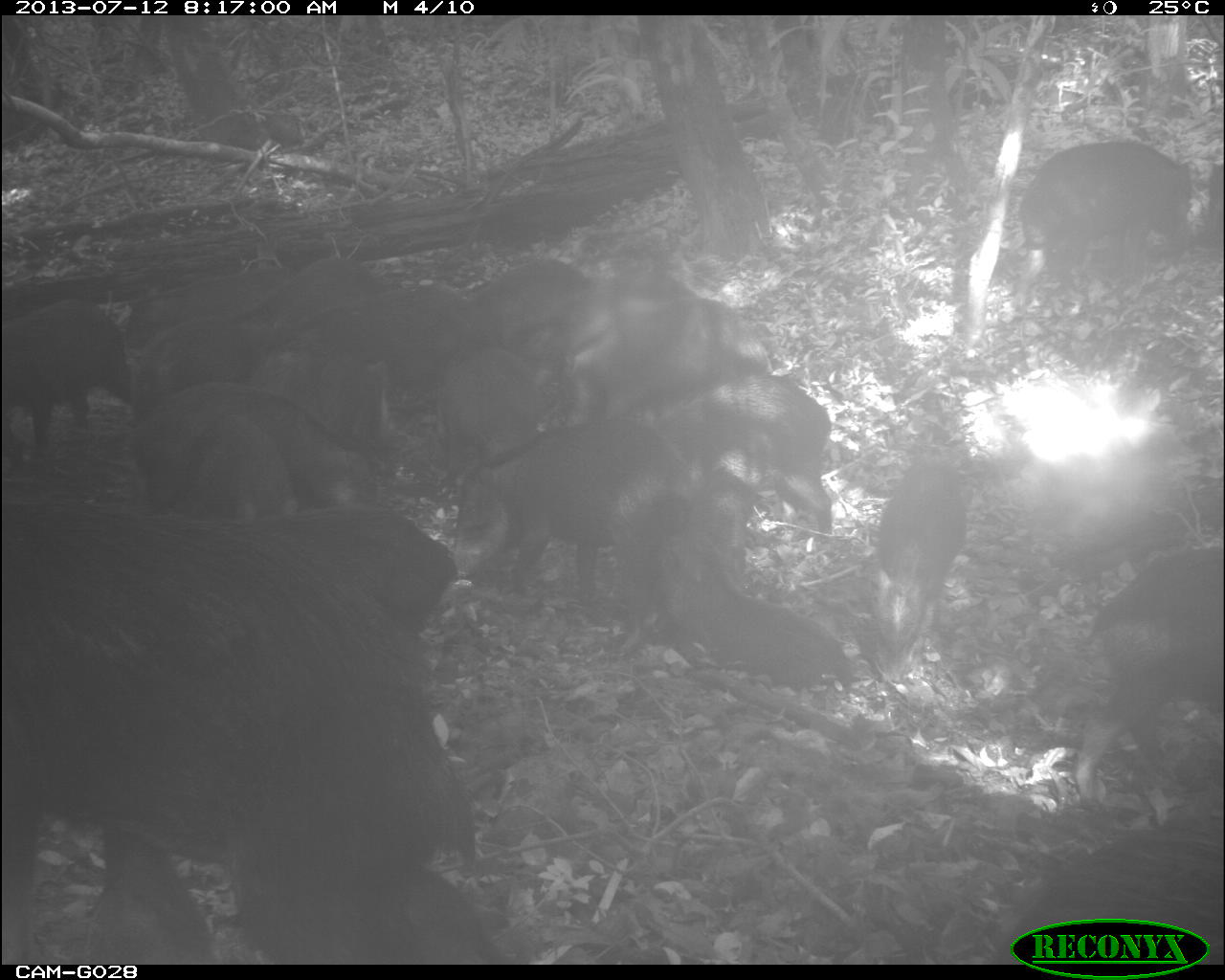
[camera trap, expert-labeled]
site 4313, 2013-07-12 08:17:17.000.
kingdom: Animalia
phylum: Chordata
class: Mammalia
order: Artiodactyla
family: Tayassuidae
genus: Tayassu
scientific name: Tayassu pecari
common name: white-lipped peccary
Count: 25.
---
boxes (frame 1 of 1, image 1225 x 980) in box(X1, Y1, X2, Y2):
group: box(3, 141, 1223, 965)